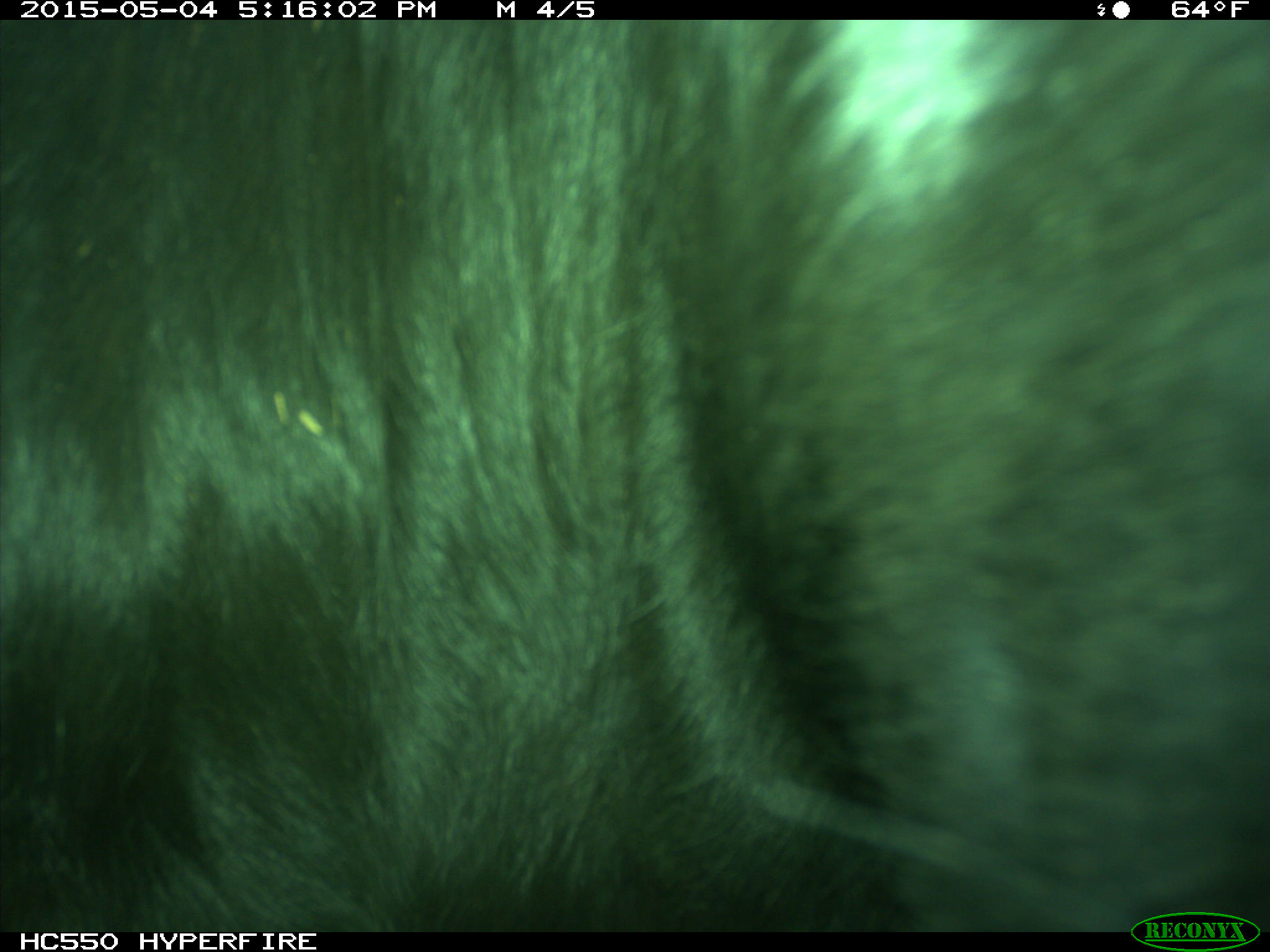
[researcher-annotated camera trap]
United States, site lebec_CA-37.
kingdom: Animalia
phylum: Chordata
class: Mammalia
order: Artiodactyla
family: Bovidae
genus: Bos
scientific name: Bos taurus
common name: domestic cow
Bos taurus (domestic cow).